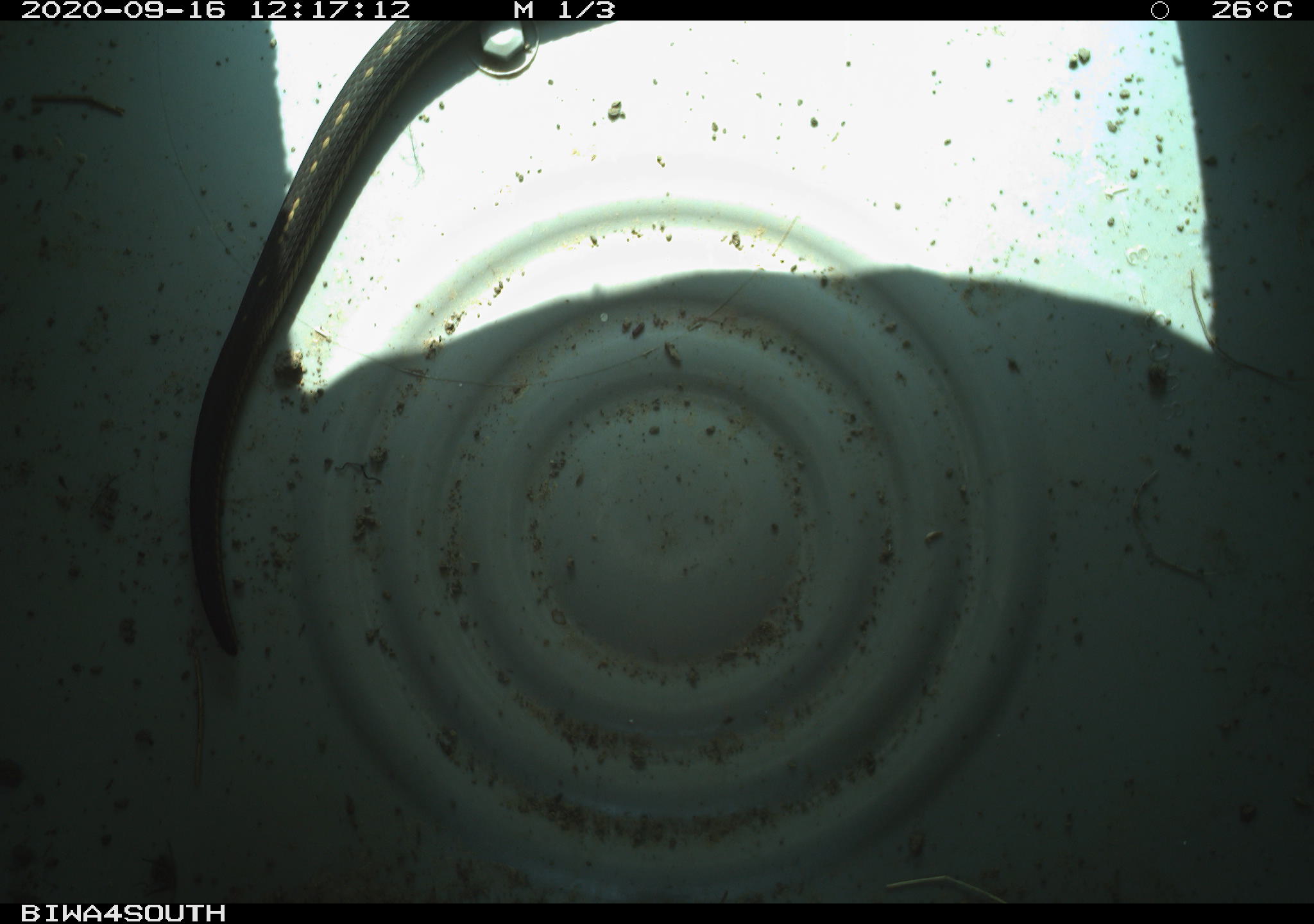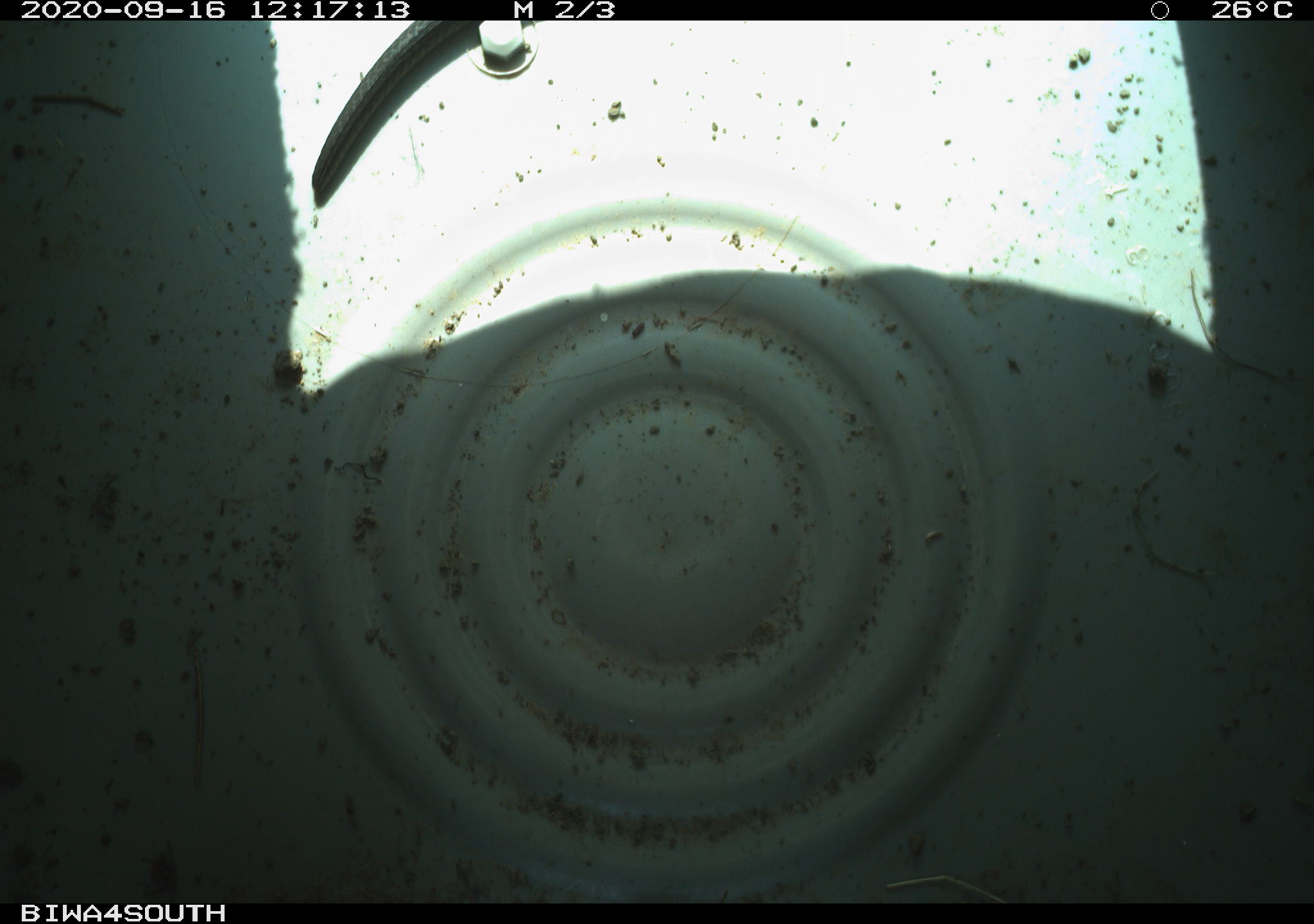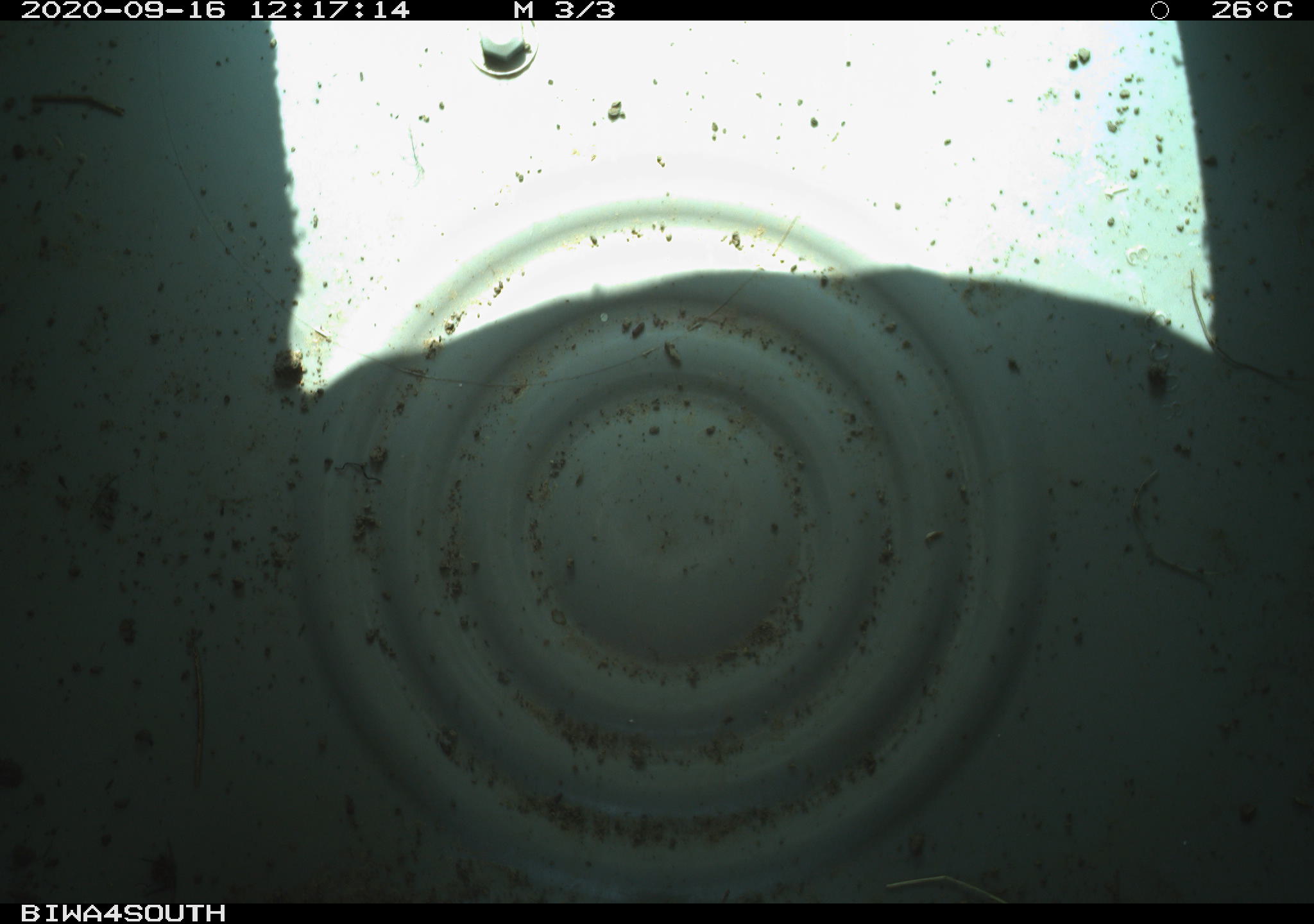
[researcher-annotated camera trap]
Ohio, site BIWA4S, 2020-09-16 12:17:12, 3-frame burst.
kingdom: Animalia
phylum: Chordata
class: Reptilia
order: Squamata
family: Colubridae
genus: Thamnophis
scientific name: Thamnophis sirtalis sirtalis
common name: eastern gartersnake